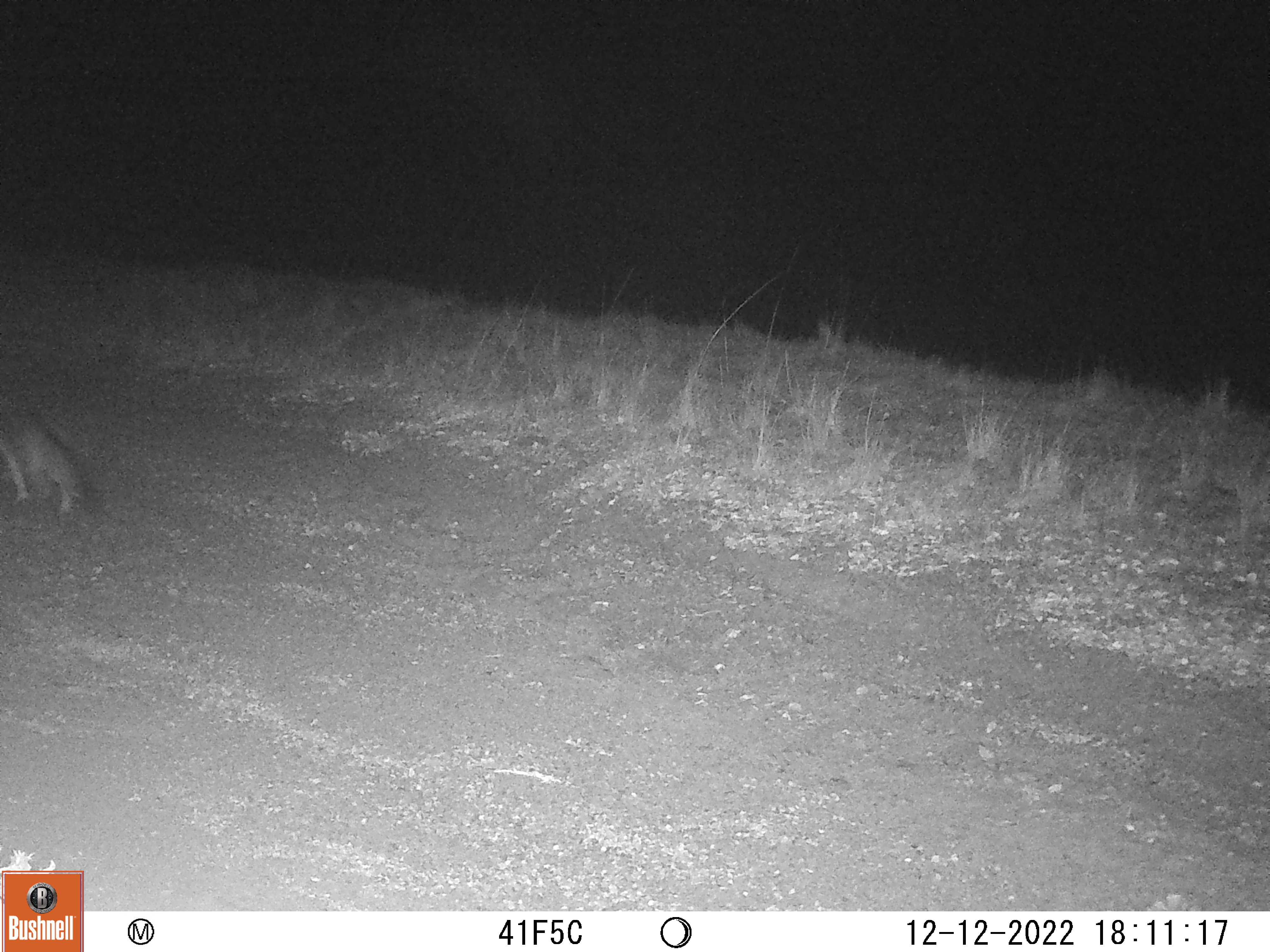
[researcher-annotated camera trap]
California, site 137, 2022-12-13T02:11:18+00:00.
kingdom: Animalia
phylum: Chordata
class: Mammalia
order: Carnivora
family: Canidae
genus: Urocyon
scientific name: Urocyon cinereoargenteus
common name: gray fox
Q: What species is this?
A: Gray fox (Urocyon cinereoargenteus).